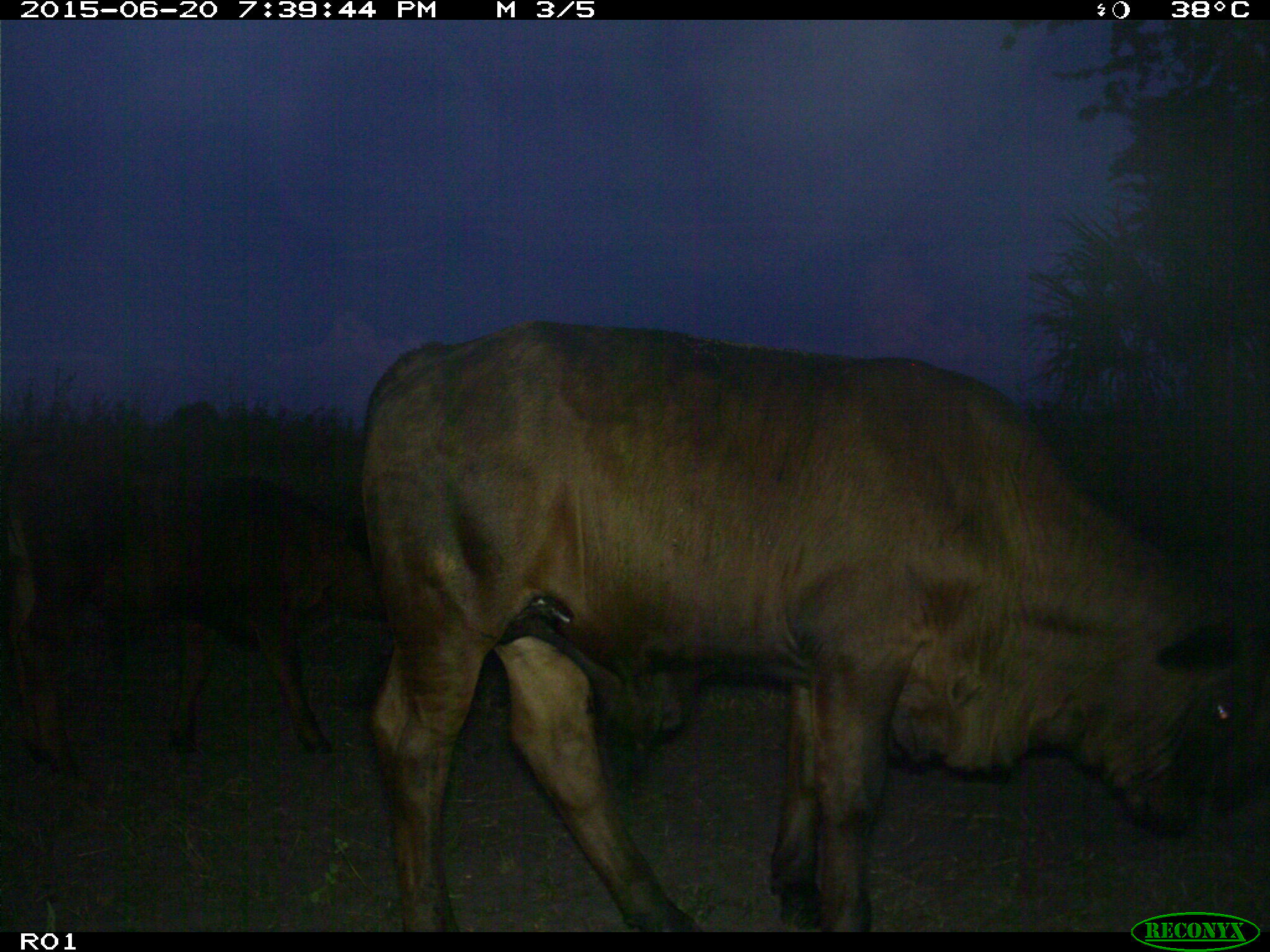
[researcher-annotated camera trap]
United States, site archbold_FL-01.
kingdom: Animalia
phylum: Chordata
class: Mammalia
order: Artiodactyla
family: Bovidae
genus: Bos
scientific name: Bos taurus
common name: domestic cow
Bos taurus (domestic cow).